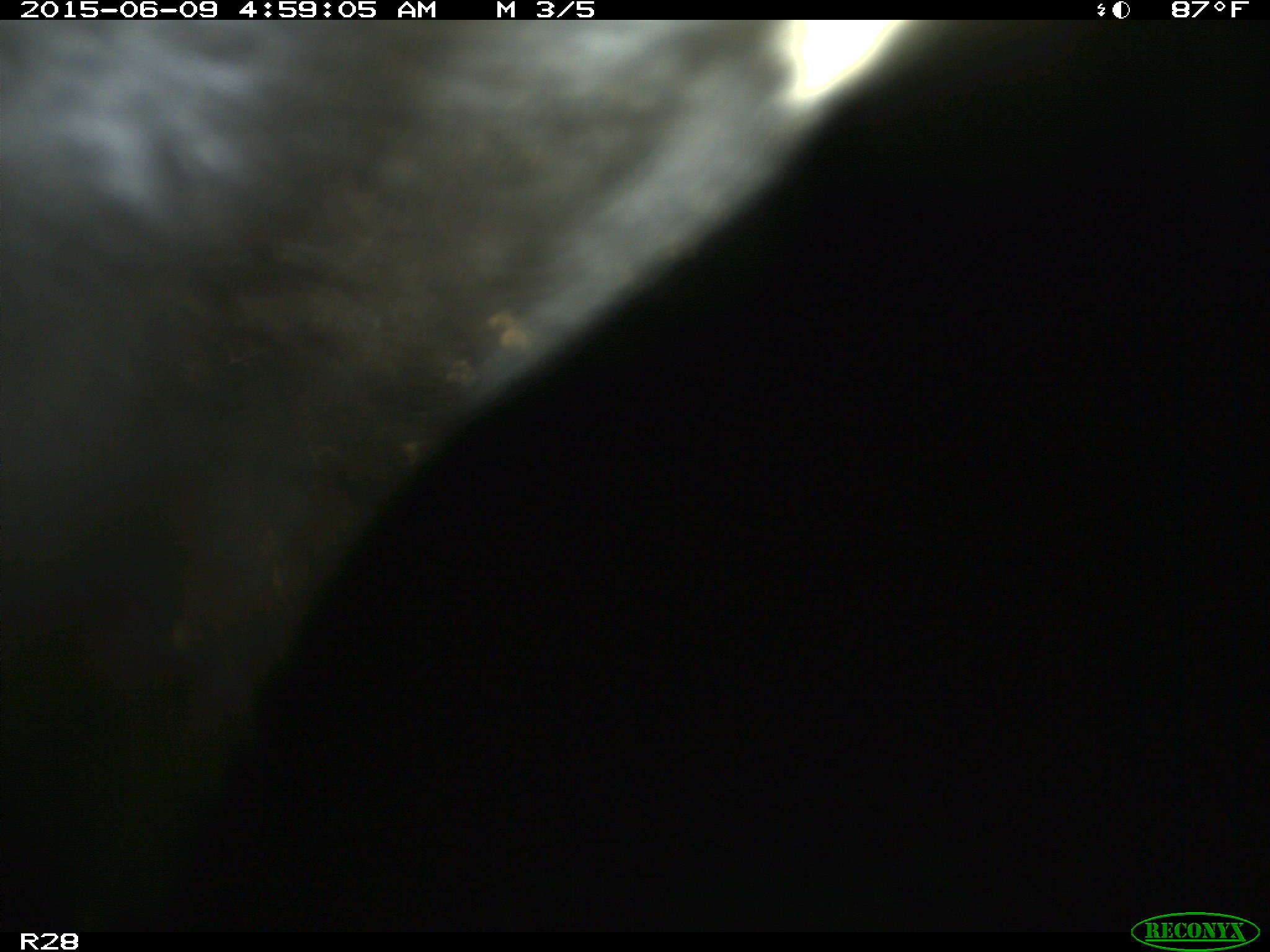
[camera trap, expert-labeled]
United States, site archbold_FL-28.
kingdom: Animalia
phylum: Chordata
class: Mammalia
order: Artiodactyla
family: Bovidae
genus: Bos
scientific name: Bos taurus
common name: domestic cow